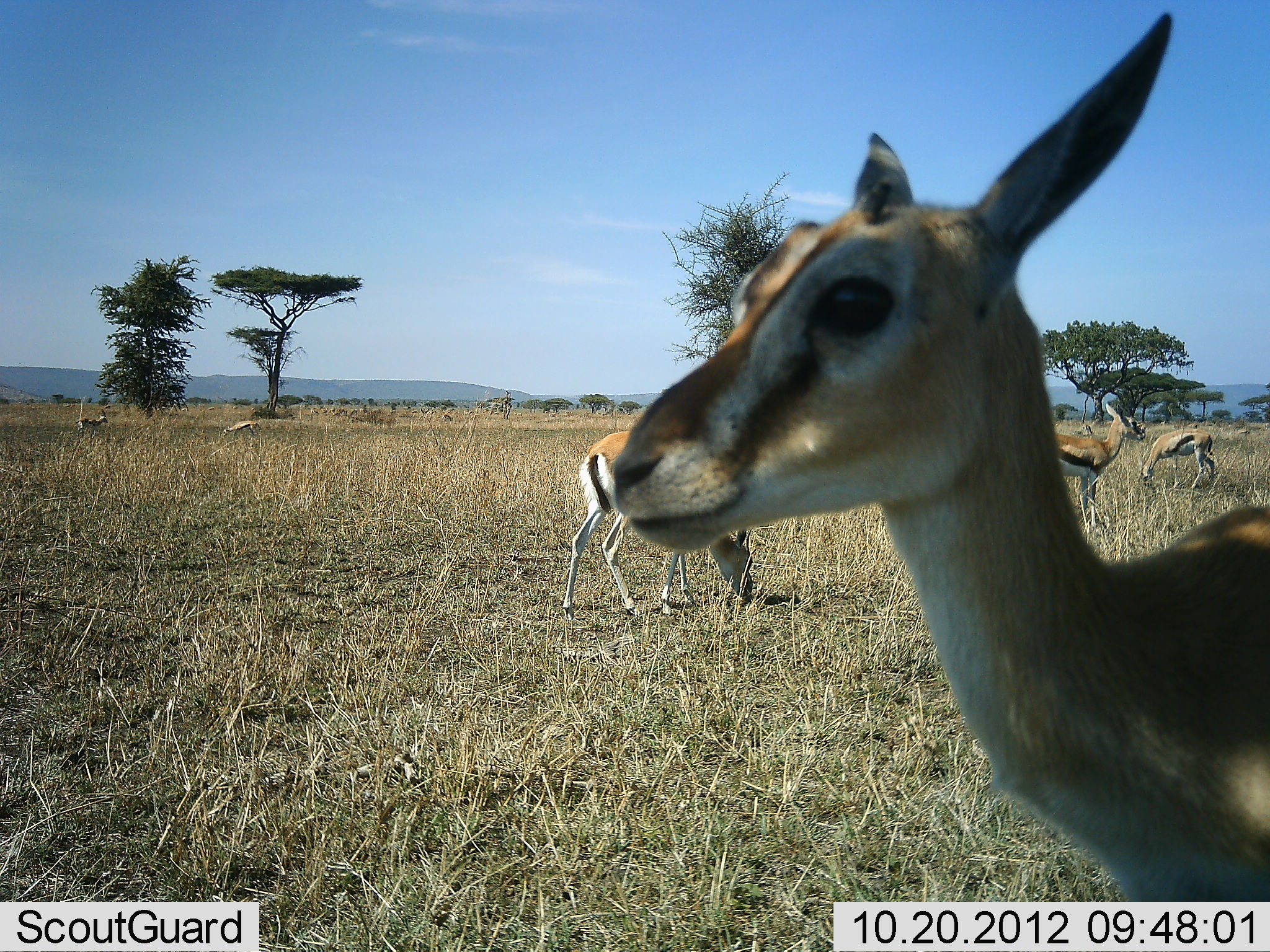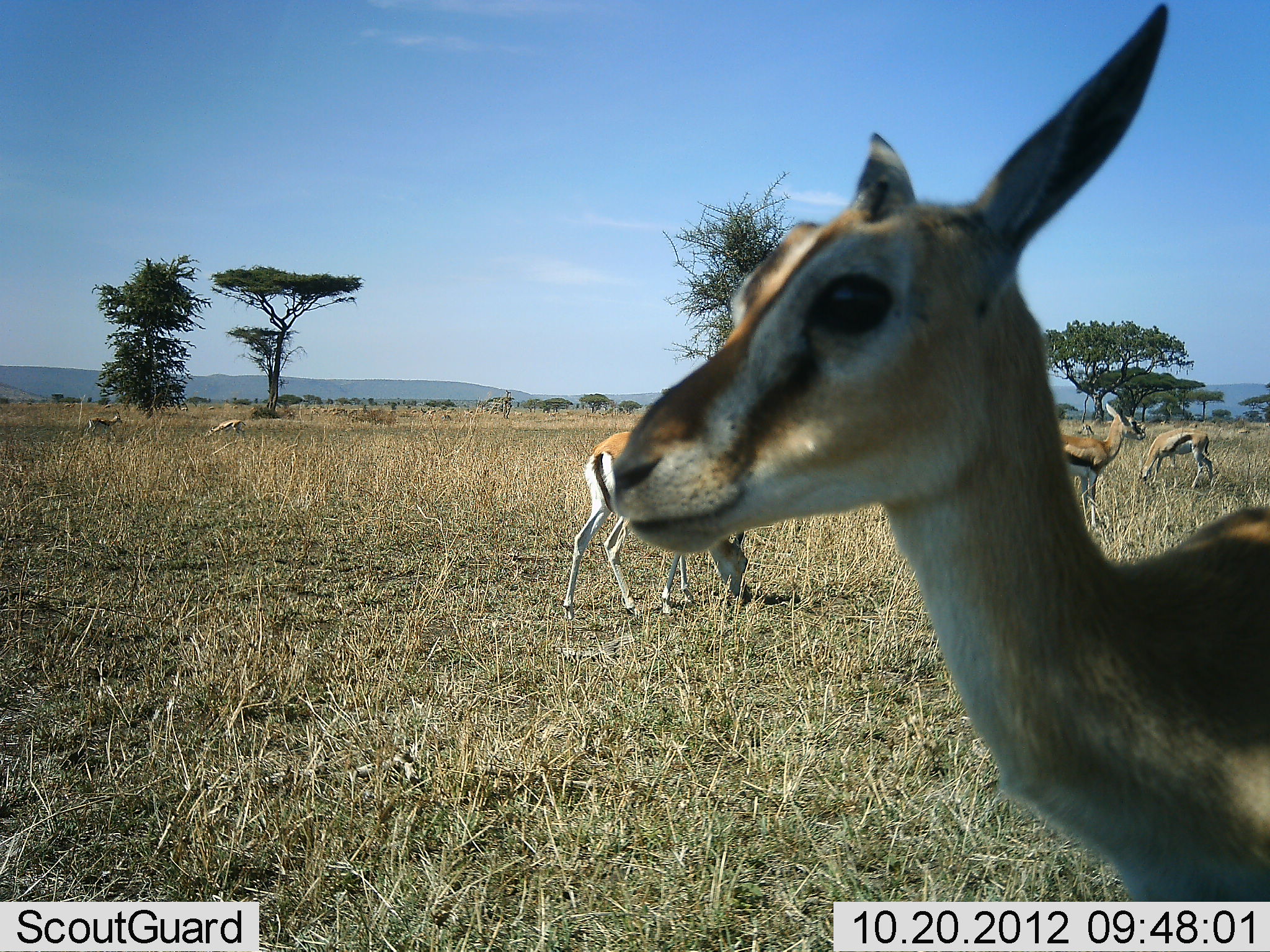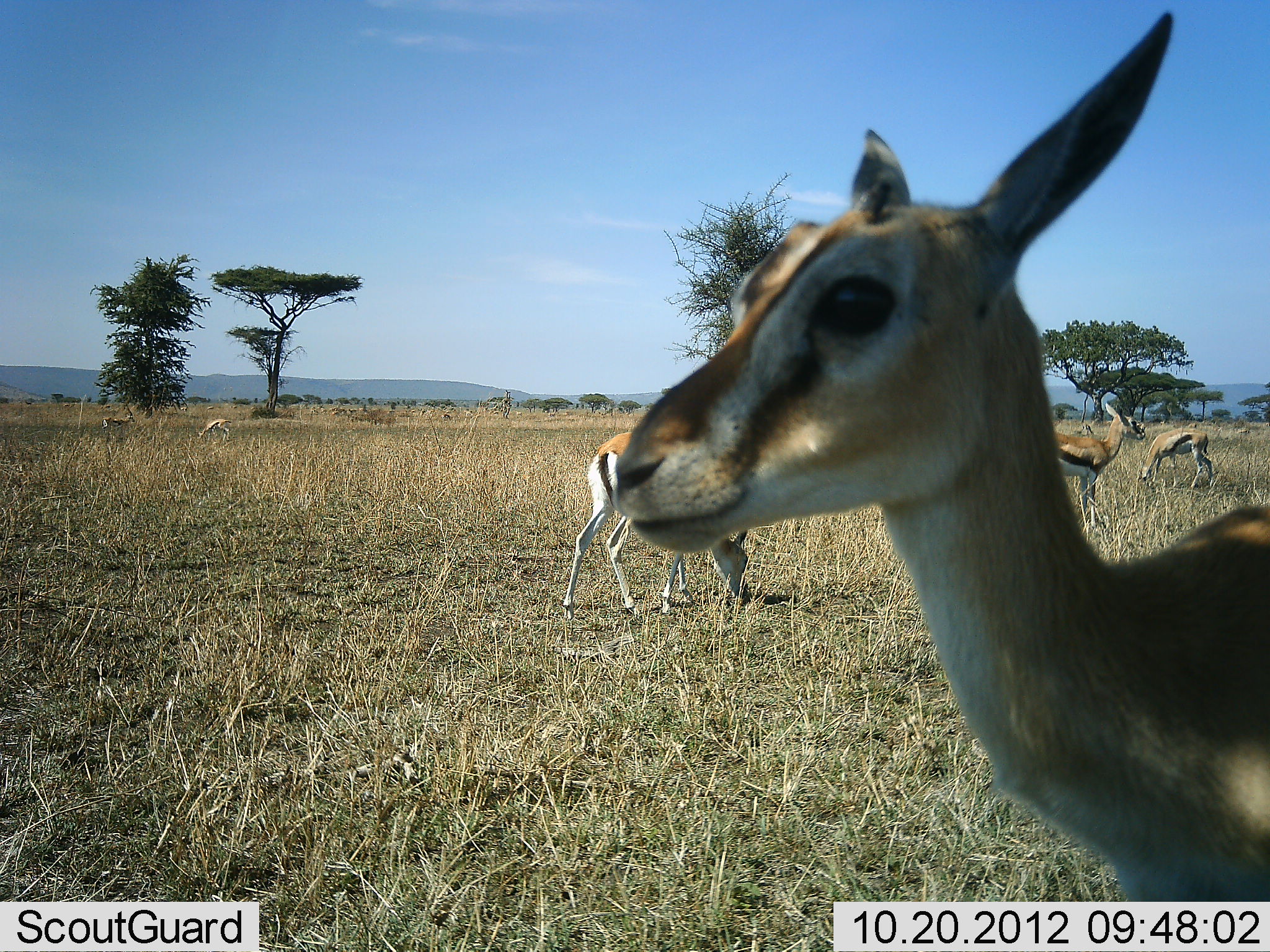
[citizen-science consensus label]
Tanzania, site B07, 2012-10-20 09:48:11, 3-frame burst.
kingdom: Animalia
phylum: Chordata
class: Mammalia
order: Artiodactyla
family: Bovidae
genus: Eudorcas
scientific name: Eudorcas thomsonii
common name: thomson's gazelle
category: gazellethomsons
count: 6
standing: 90%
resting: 0%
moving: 30%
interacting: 0%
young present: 0%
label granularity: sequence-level